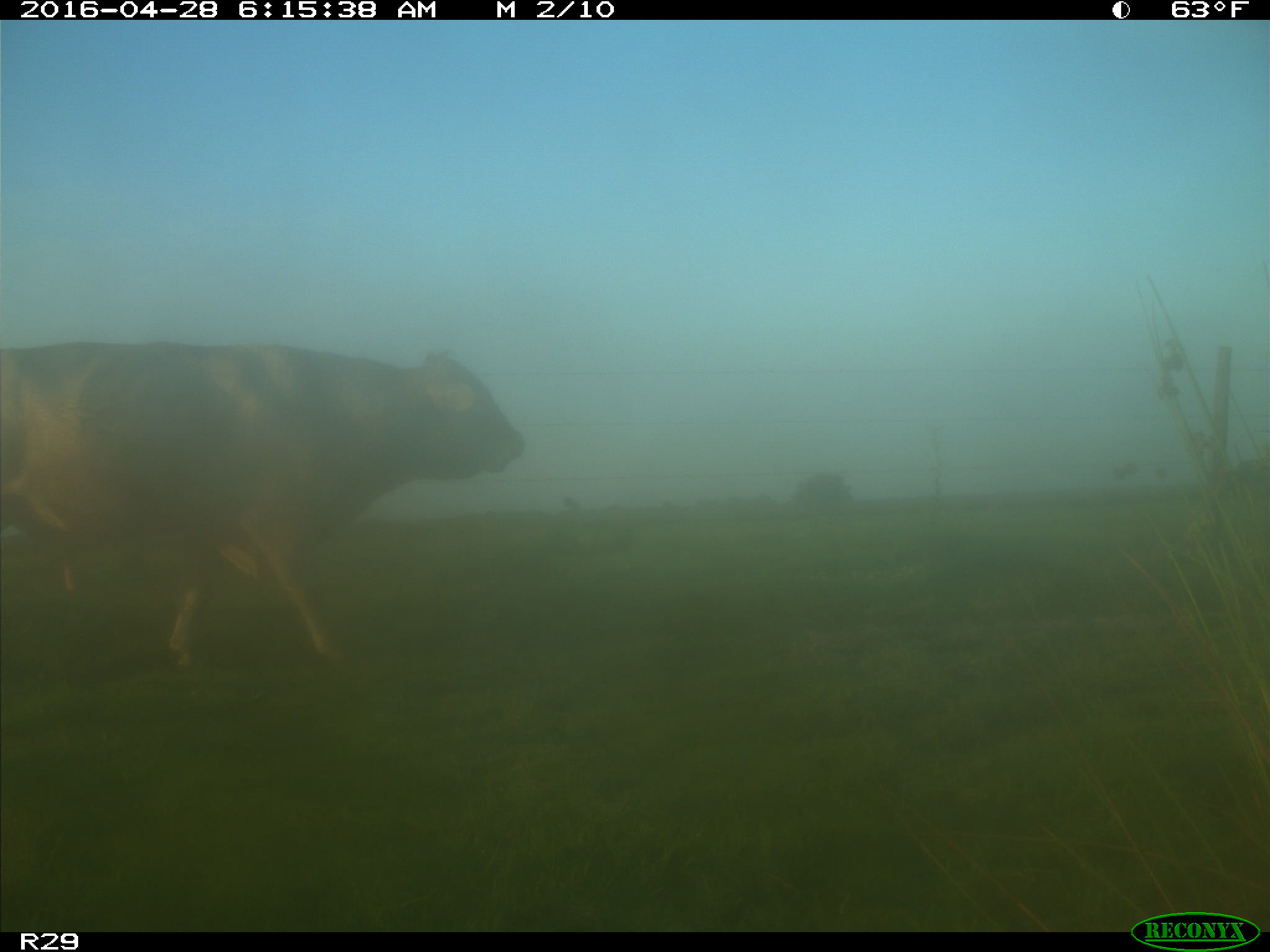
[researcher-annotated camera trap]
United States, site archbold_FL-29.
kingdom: Animalia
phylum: Chordata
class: Mammalia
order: Artiodactyla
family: Bovidae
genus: Bos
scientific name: Bos taurus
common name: domestic cow